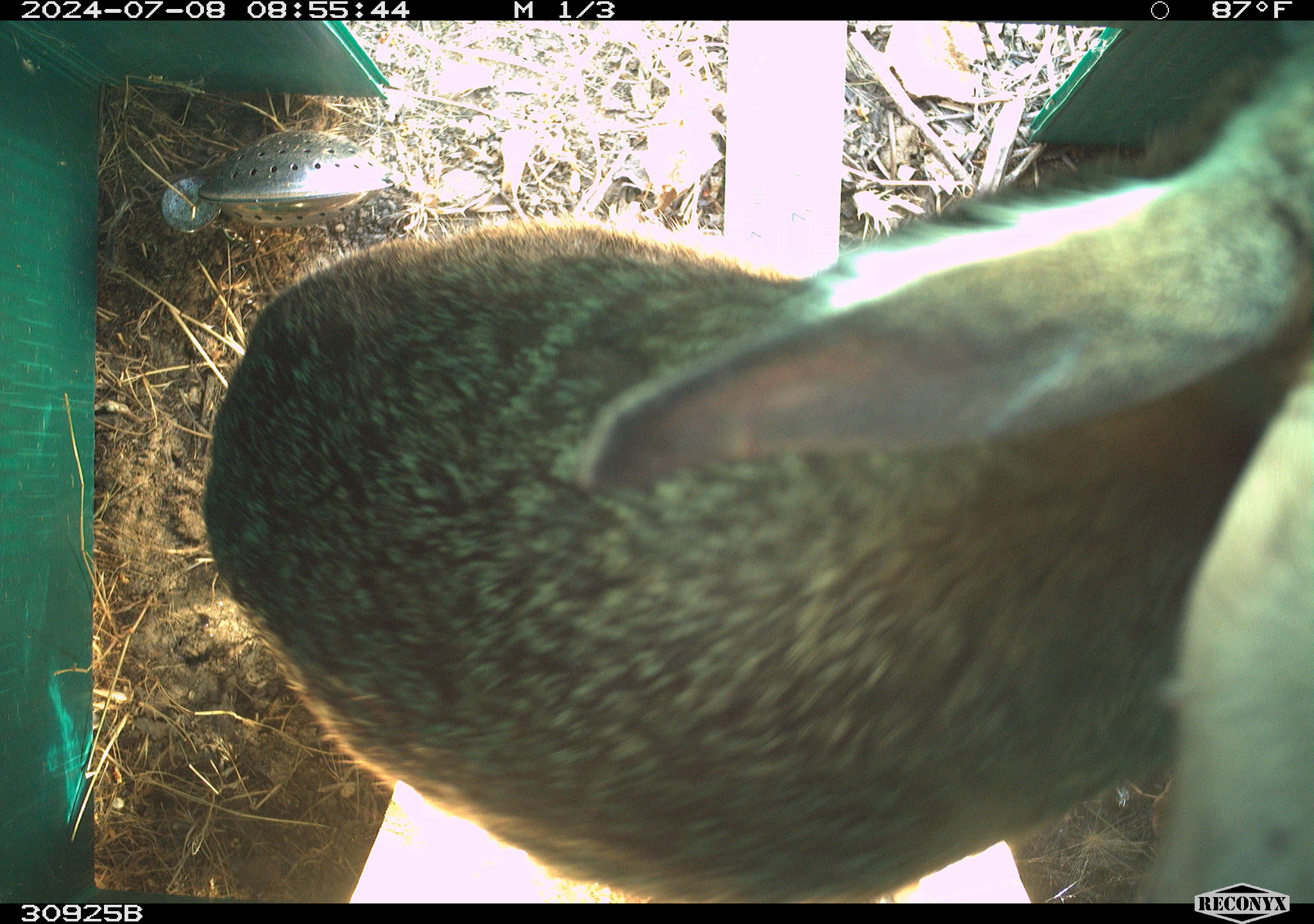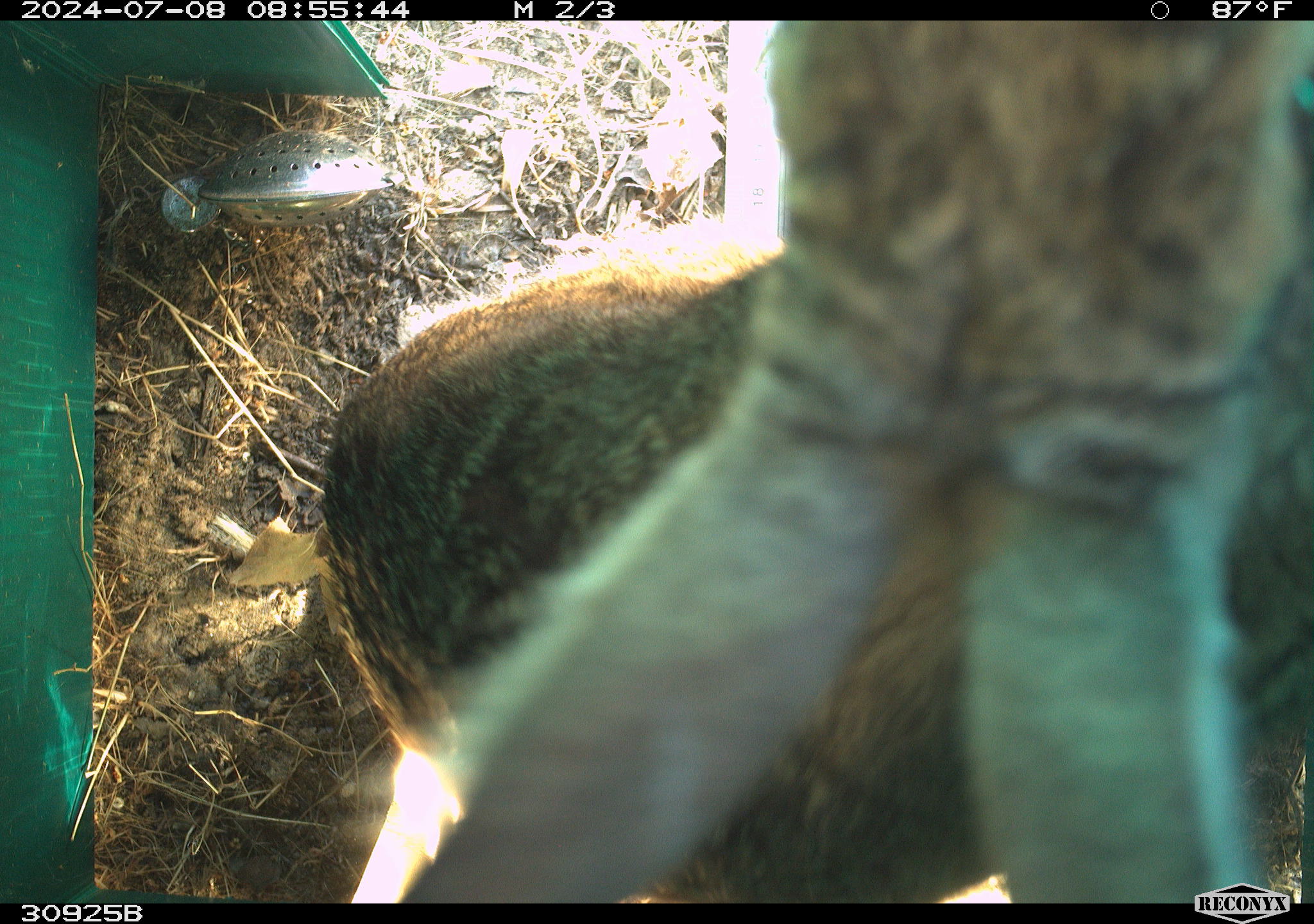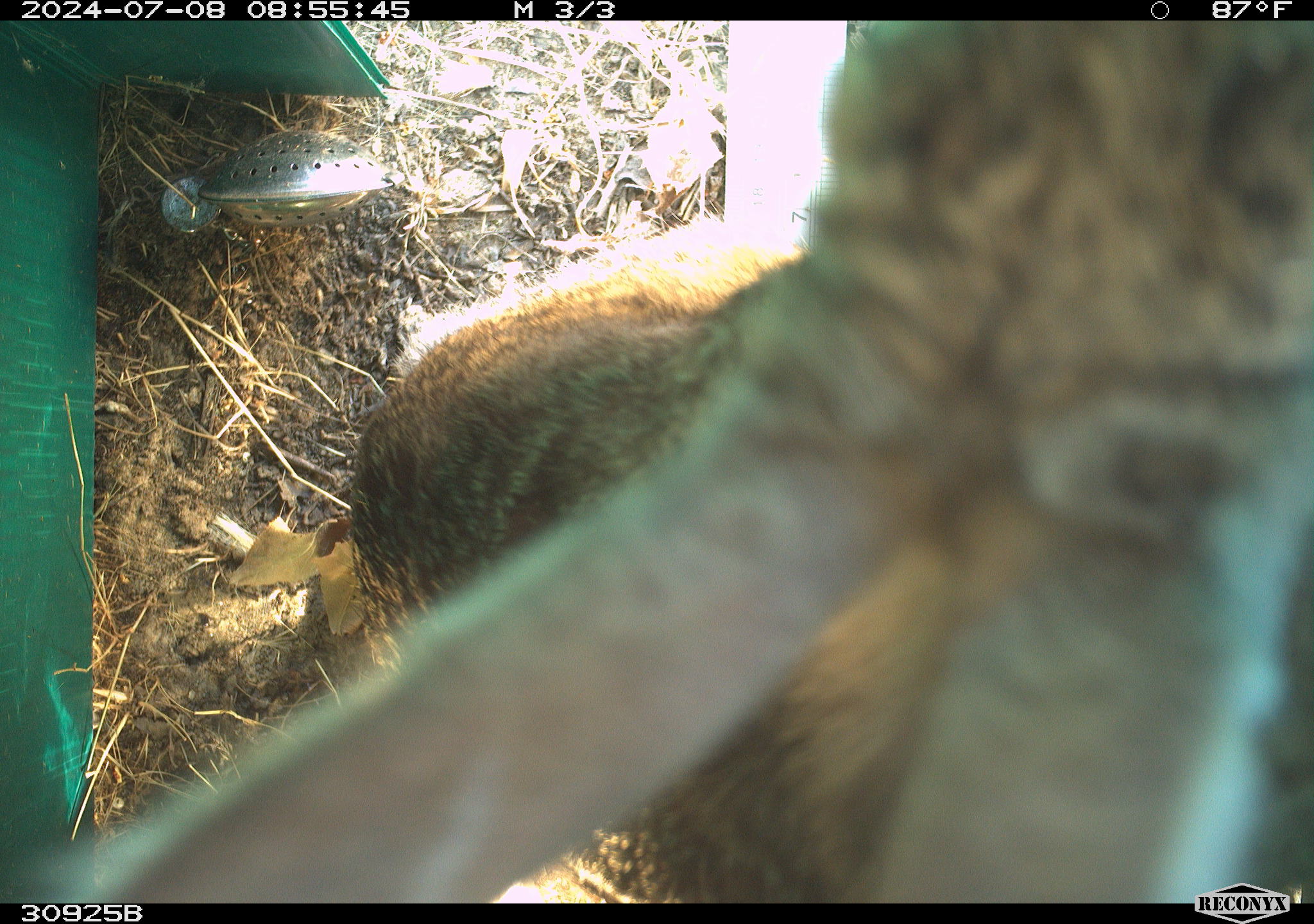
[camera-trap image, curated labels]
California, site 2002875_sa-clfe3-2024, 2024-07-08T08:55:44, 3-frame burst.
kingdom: Animalia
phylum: Chordata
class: Mammalia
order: Lagomorpha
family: Leporidae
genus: Lepus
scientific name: Lepus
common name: hares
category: lepus species